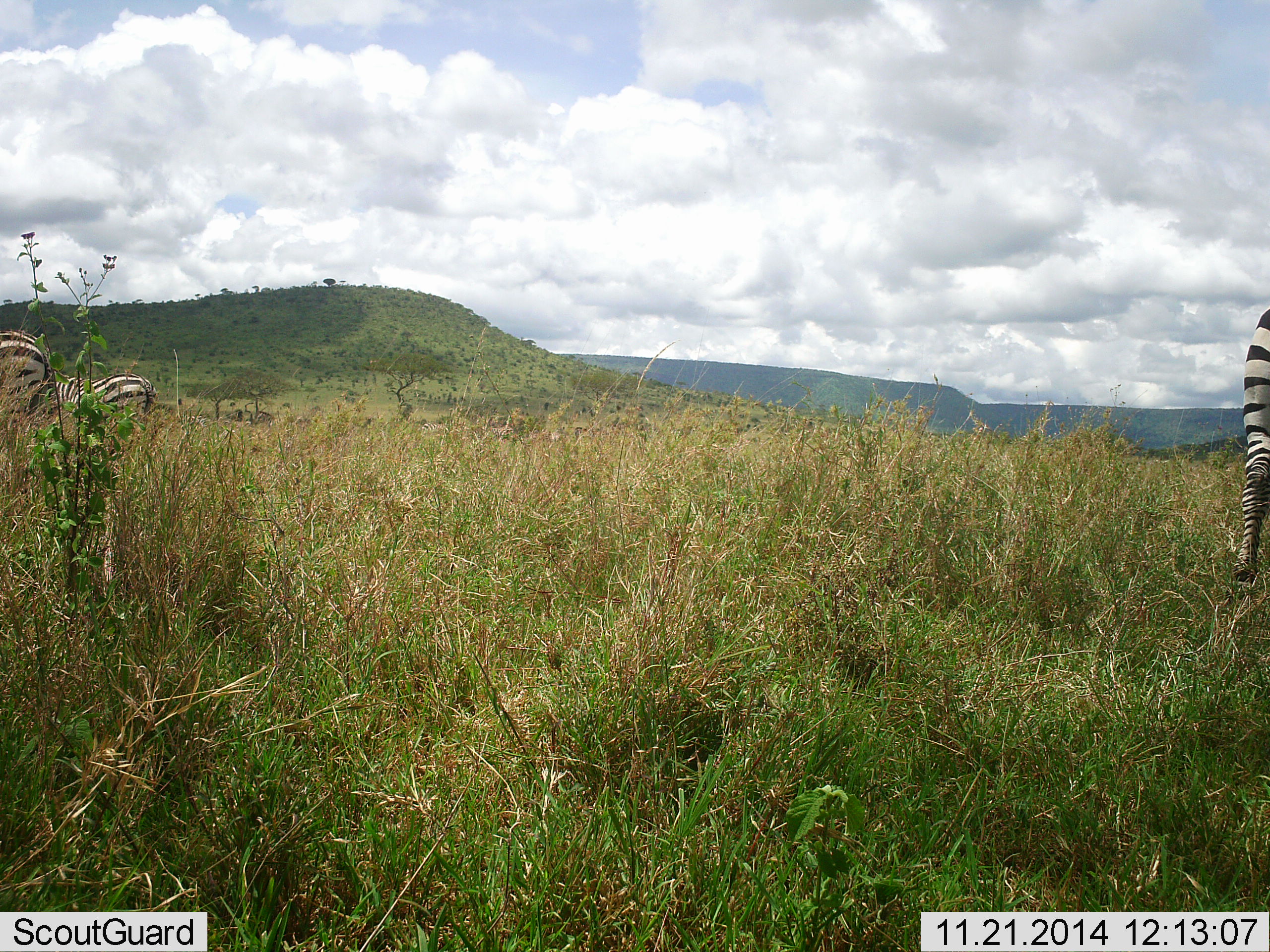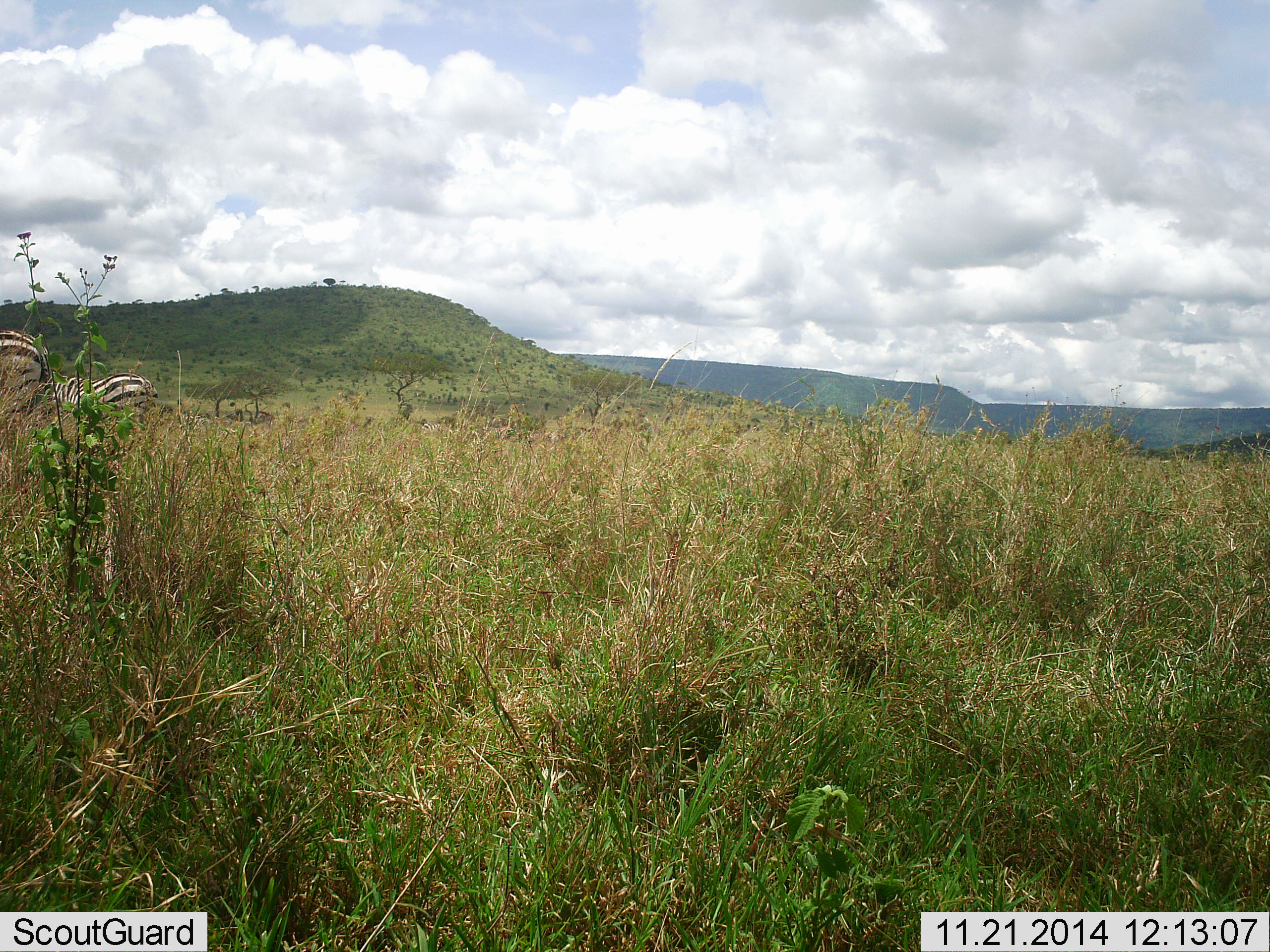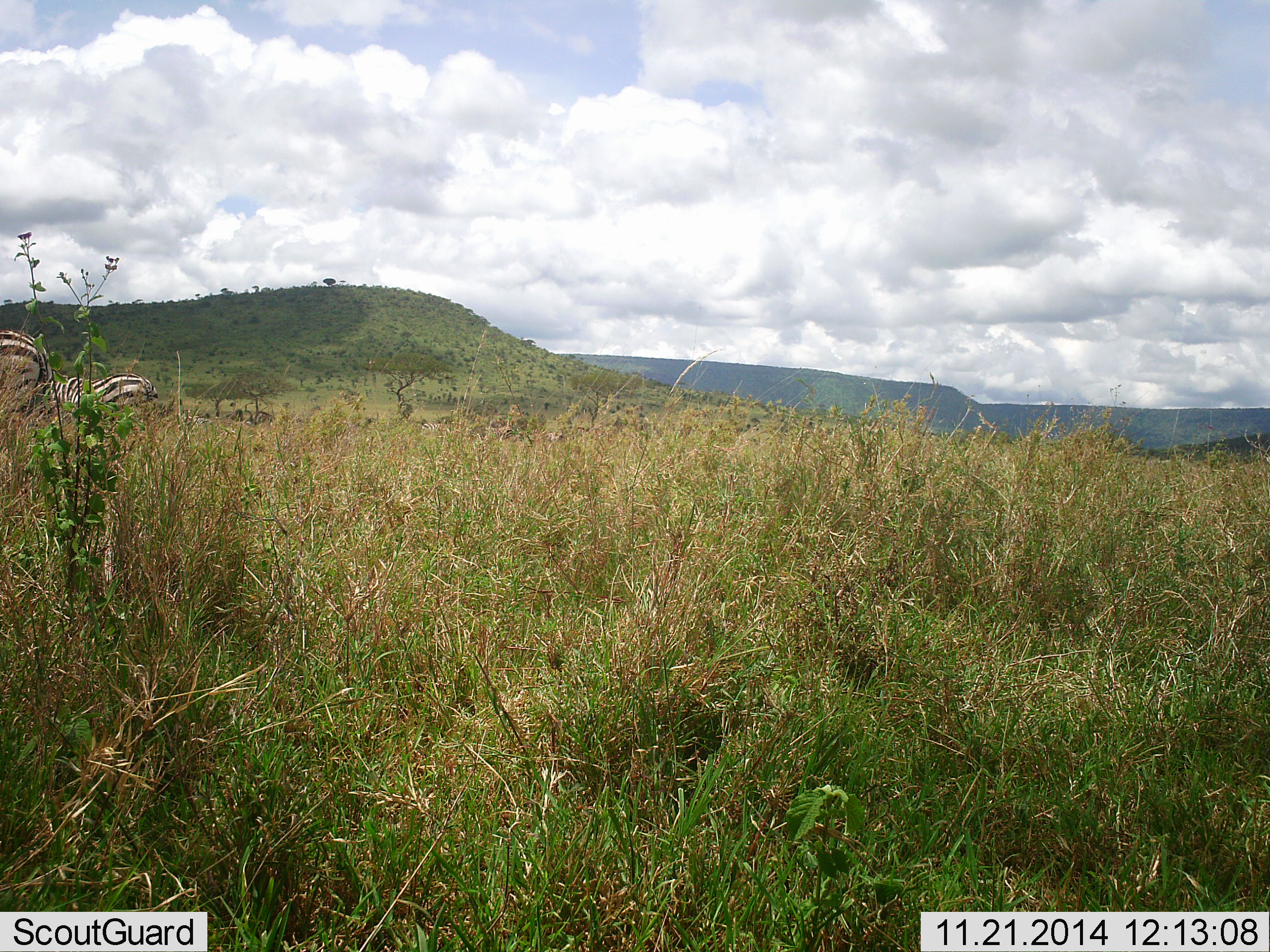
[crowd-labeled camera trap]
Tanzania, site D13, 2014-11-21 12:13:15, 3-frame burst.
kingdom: Animalia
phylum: Chordata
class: Mammalia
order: Perissodactyla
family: Equidae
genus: Equus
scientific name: Equus quagga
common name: plains zebra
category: zebra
Zebra (plains zebra) (Equus quagga), count 3. Behavior (volunteer vote fractions): standing 80%, resting 0%, moving 50%, interacting 0%. Young present (vote fraction): 0%. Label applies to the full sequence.